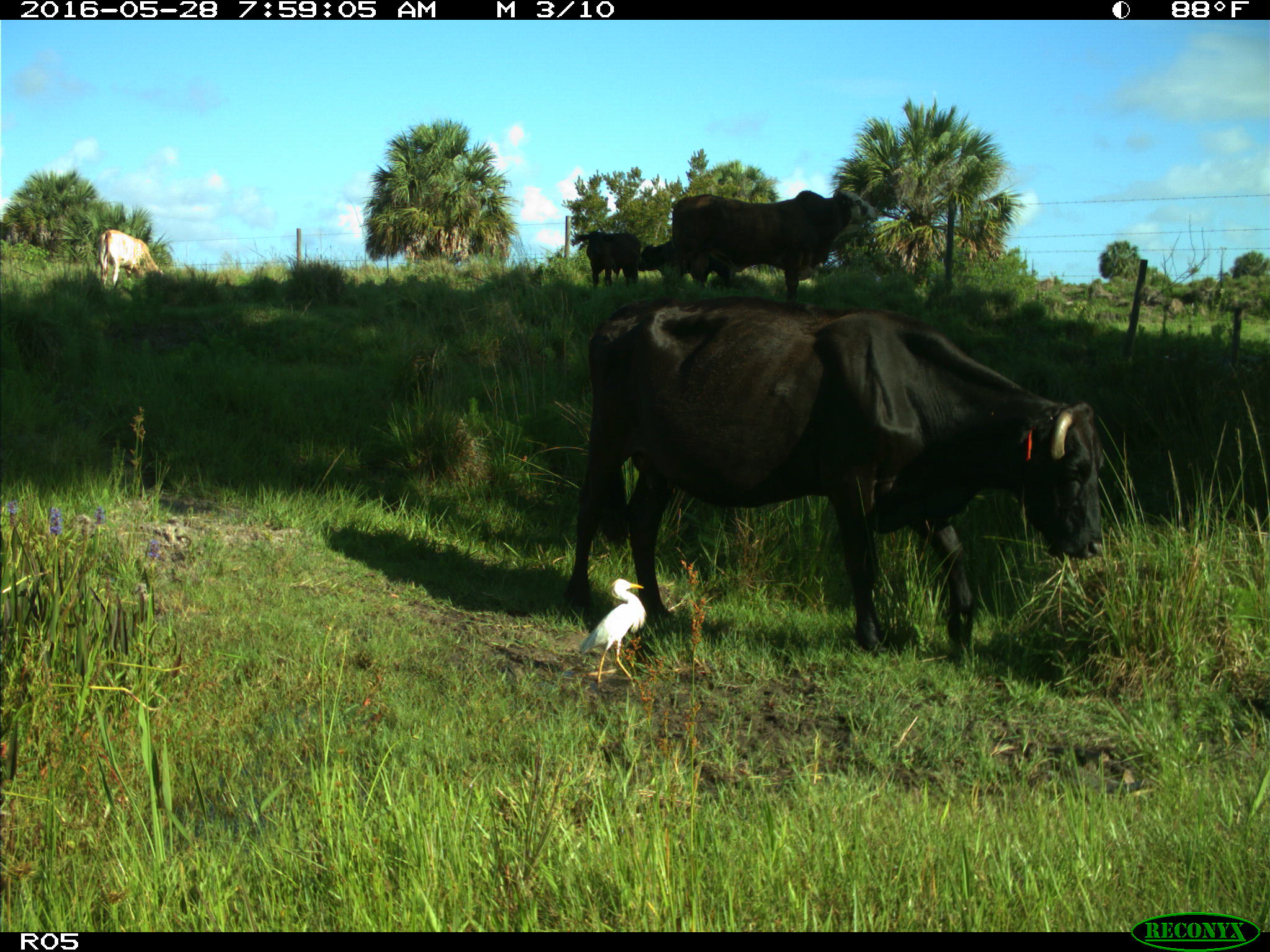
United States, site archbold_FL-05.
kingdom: Animalia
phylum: Chordata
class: Mammalia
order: Artiodactyla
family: Bovidae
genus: Bos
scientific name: Bos taurus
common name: domestic cow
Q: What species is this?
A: Bos taurus (domestic cow).